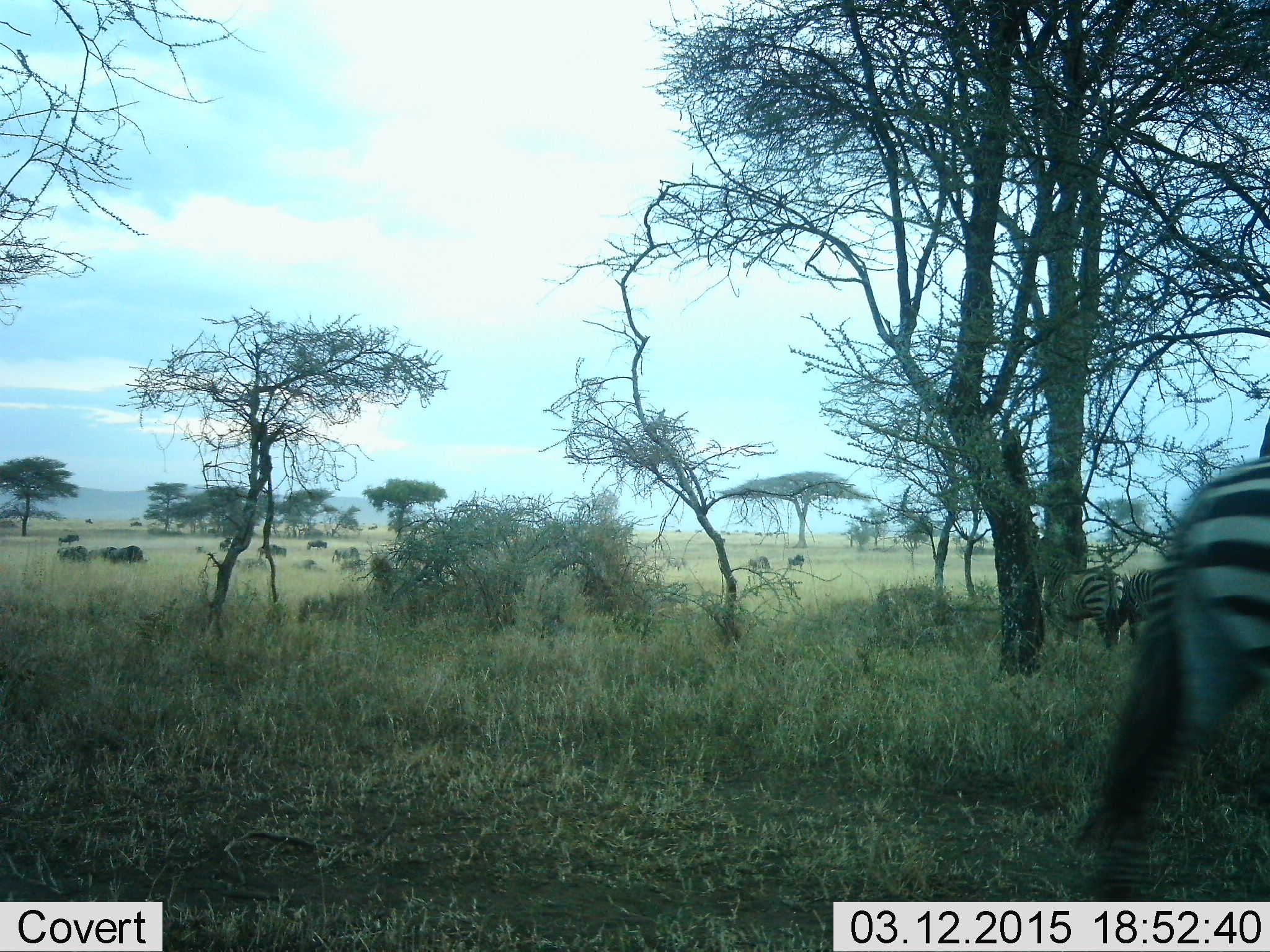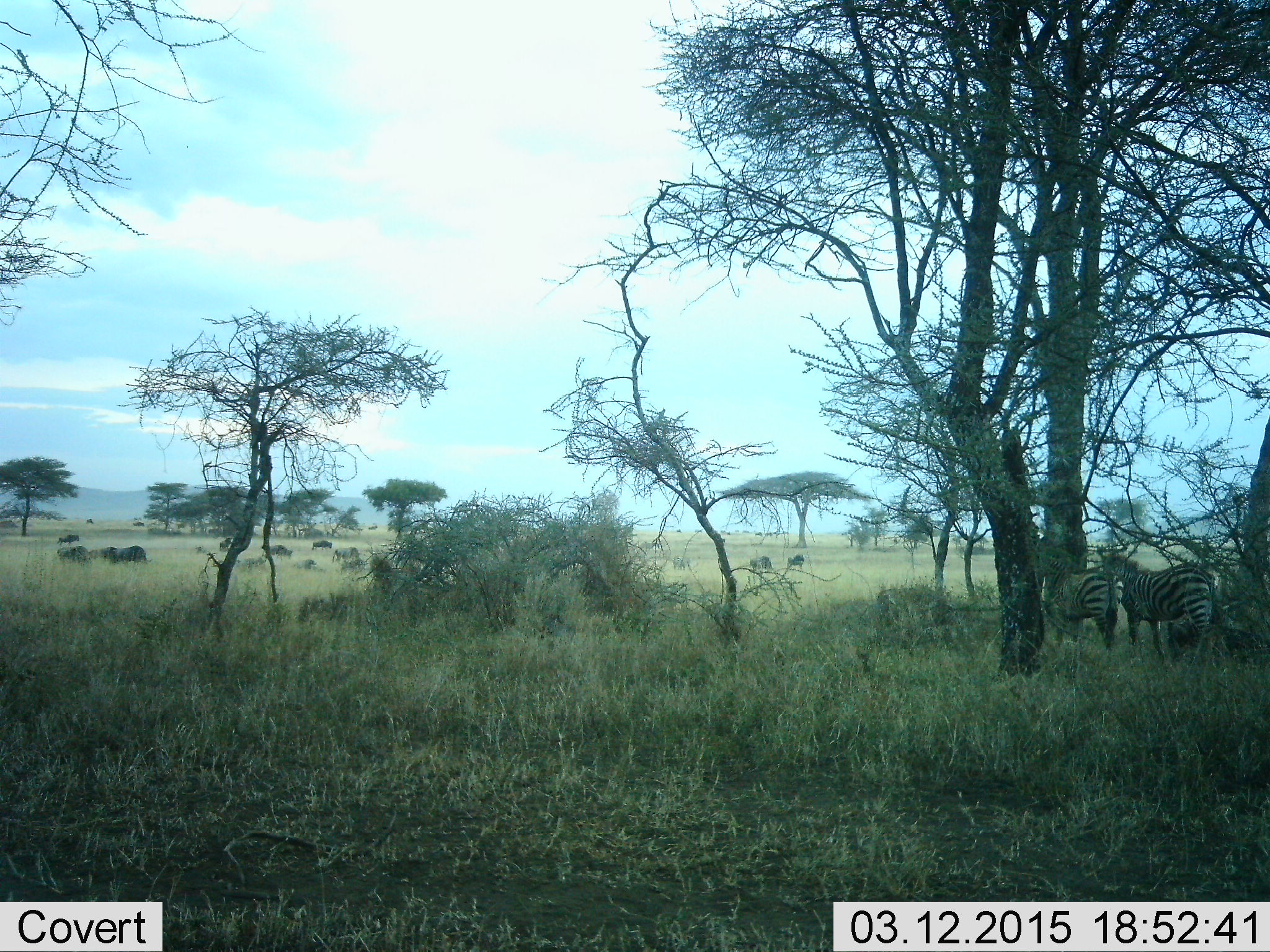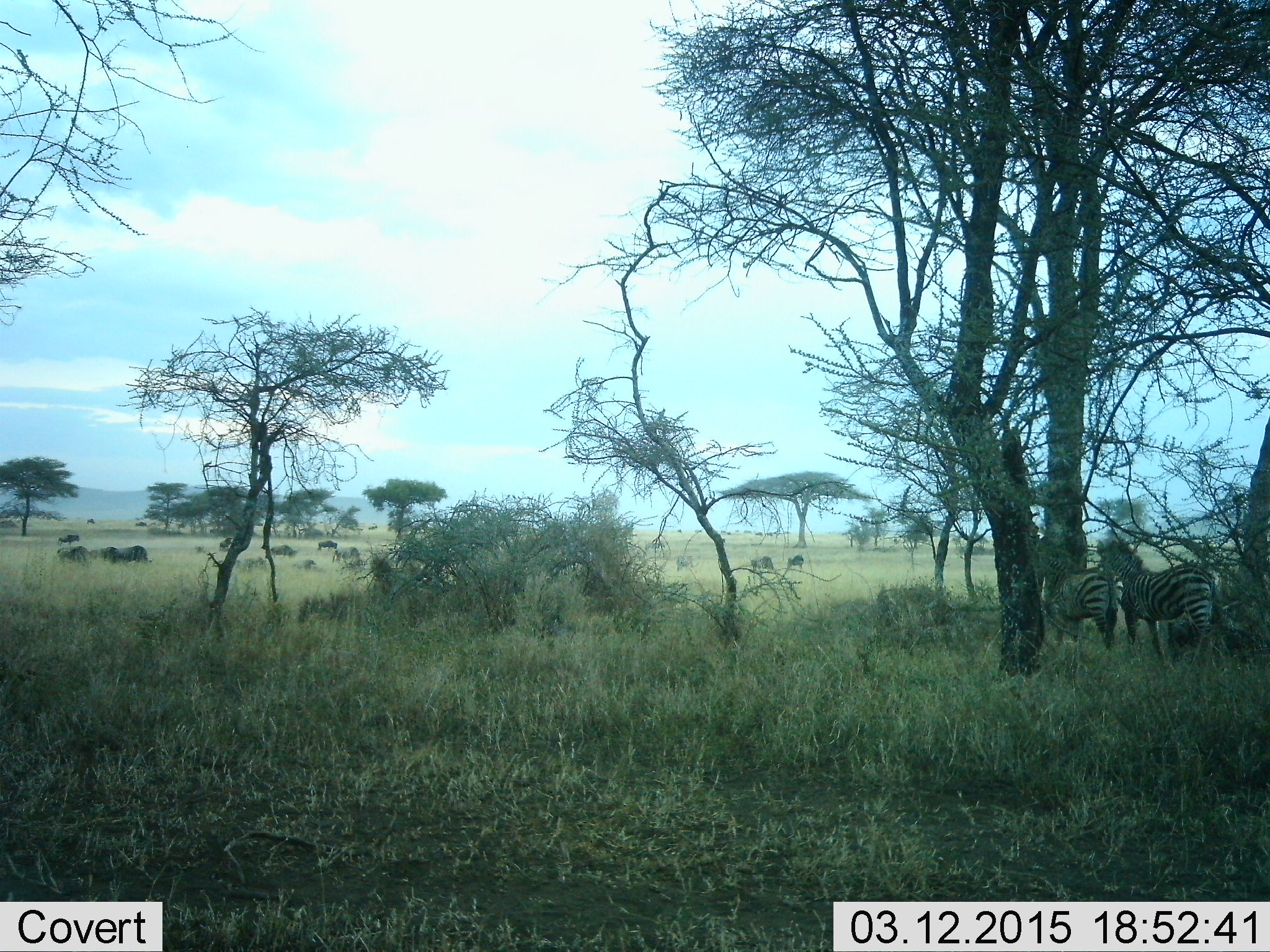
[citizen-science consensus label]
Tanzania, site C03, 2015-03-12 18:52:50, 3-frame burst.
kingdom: Animalia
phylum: Chordata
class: Mammalia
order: Artiodactyla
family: Bovidae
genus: Connochaetes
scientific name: Connochaetes taurinus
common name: blue wildebeest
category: wildebeest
Wildebeest (blue wildebeest) (Connochaetes taurinus), count 11-50. Behavior (volunteer vote fractions): standing 60%, resting 10%, moving 70%, interacting 0%. Young present (vote fraction): 0%. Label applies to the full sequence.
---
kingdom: Animalia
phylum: Chordata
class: Mammalia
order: Perissodactyla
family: Equidae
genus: Equus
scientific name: Equus quagga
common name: plains zebra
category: zebra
Zebra (plains zebra) (Equus quagga), count 3. Behavior (volunteer vote fractions): standing 100%, resting 0%, moving 65%, interacting 0%. Young present (vote fraction): 0%. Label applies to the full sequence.